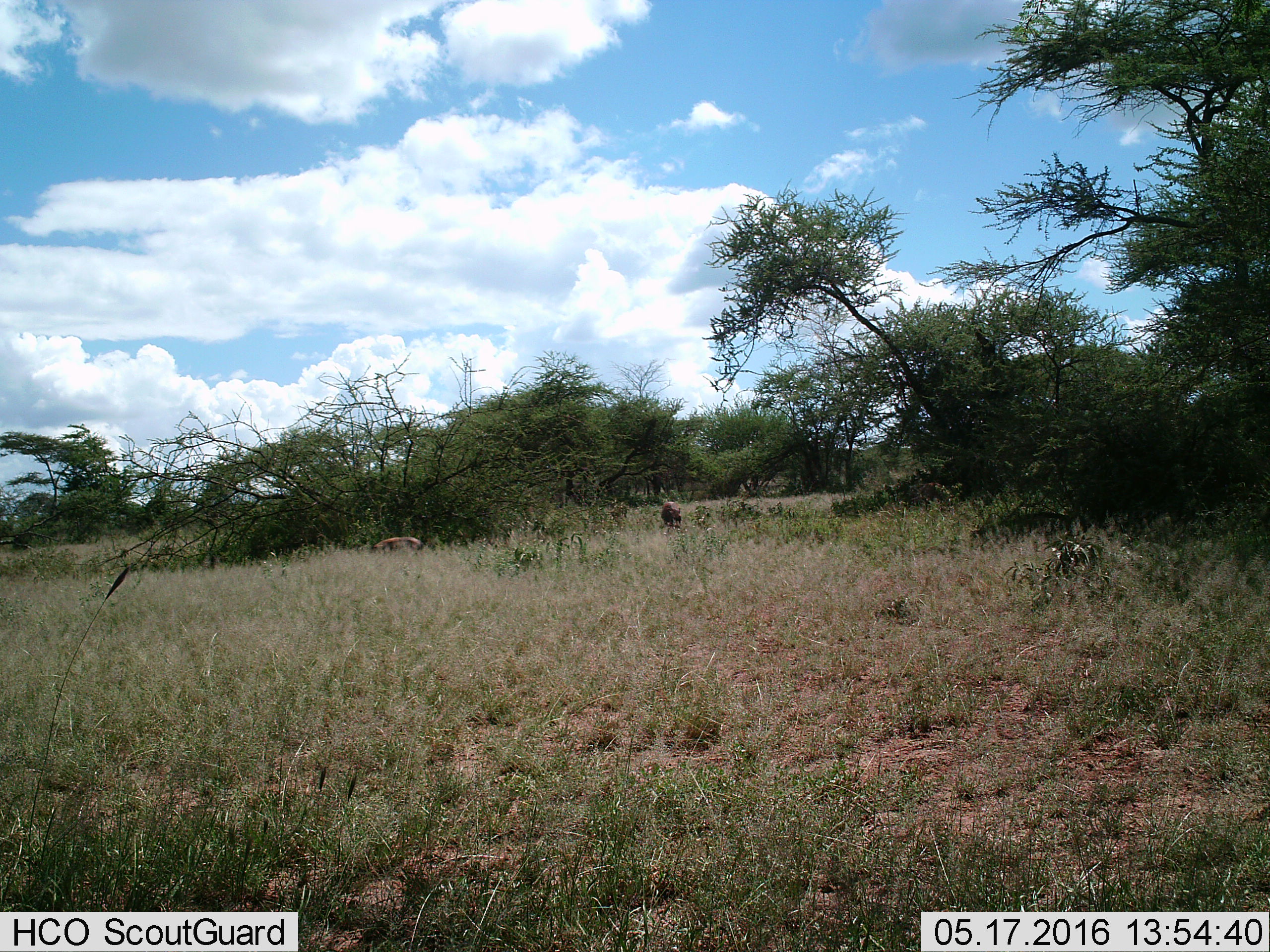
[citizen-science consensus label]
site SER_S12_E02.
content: unidentified animal